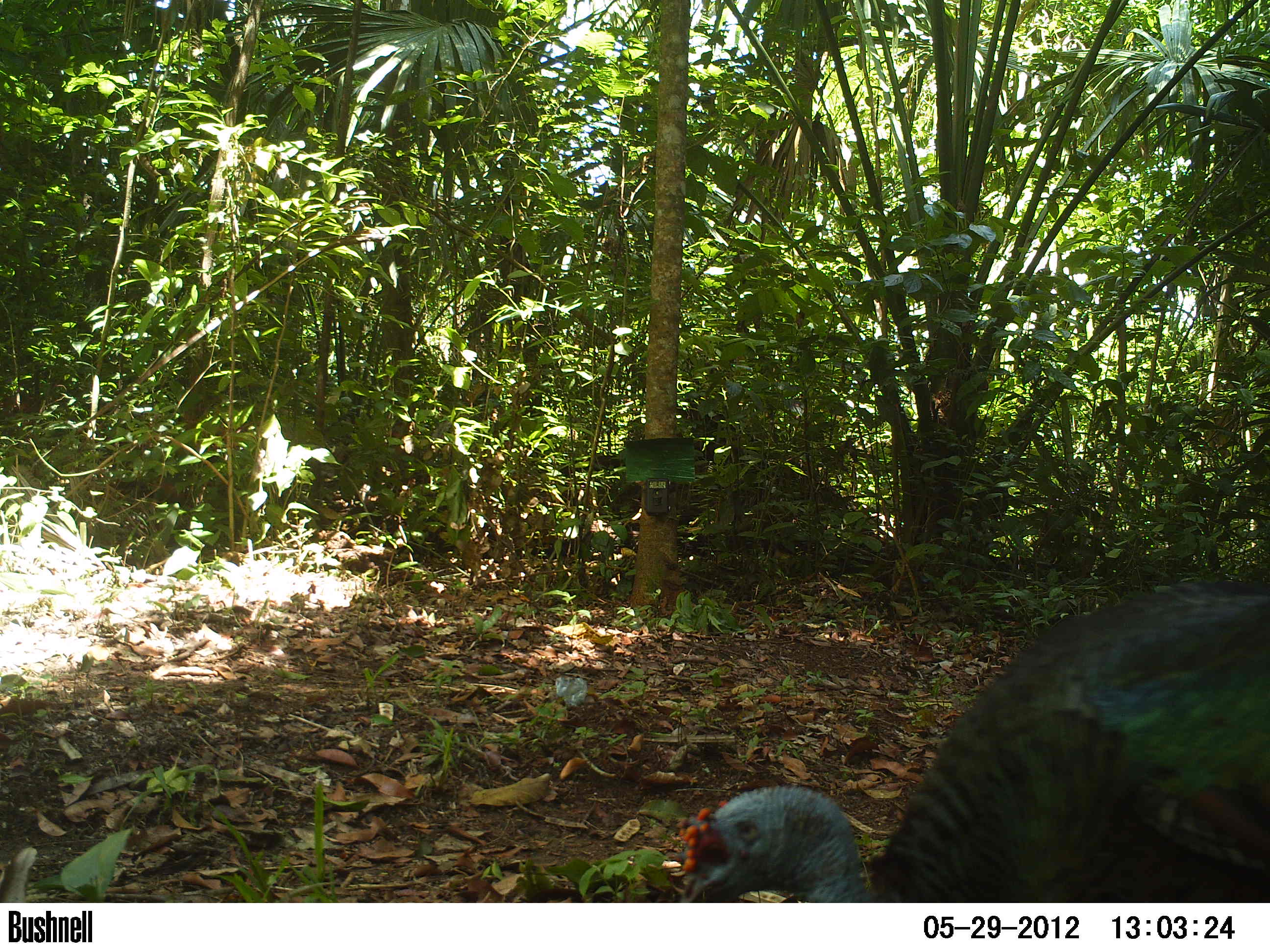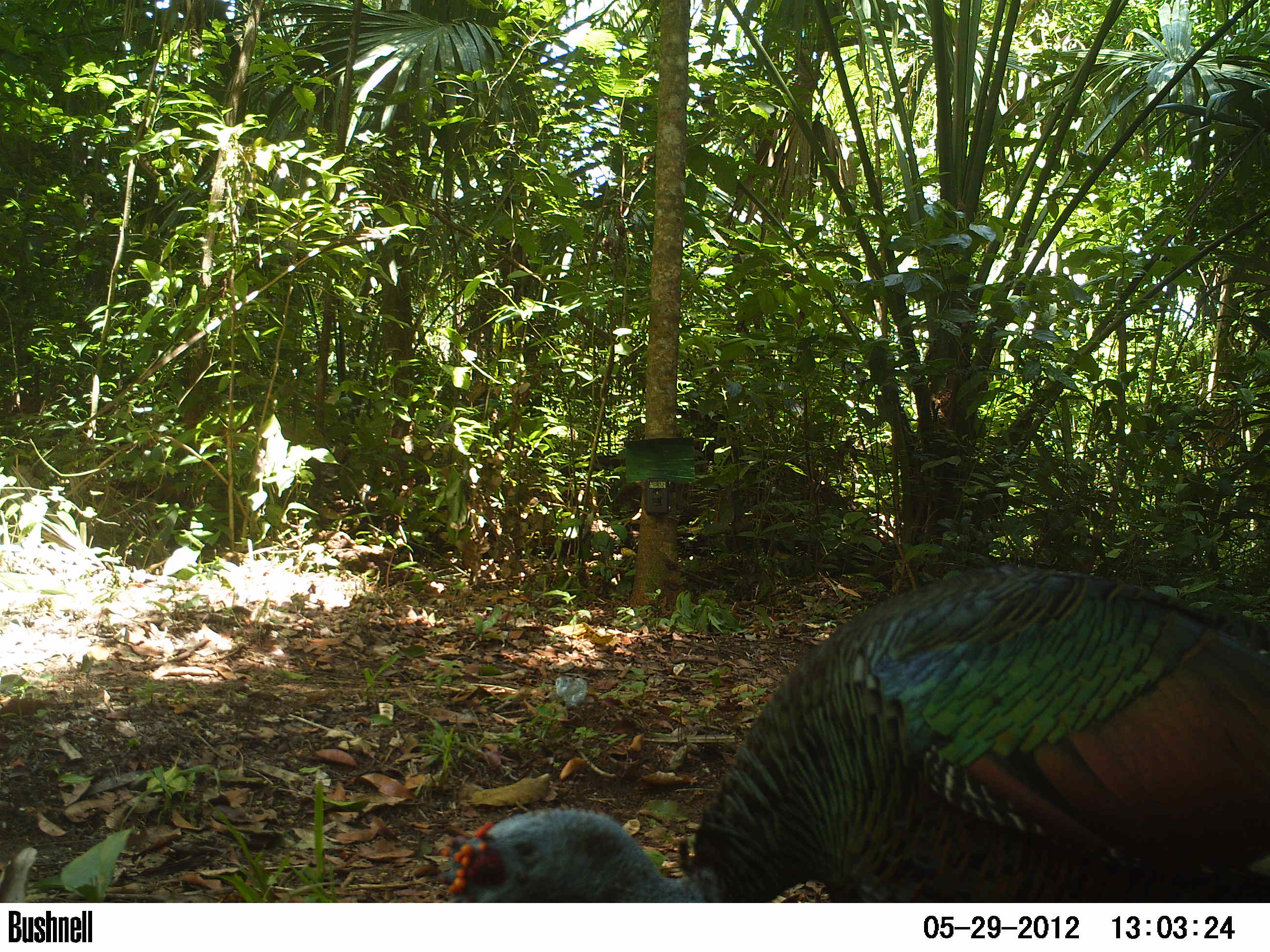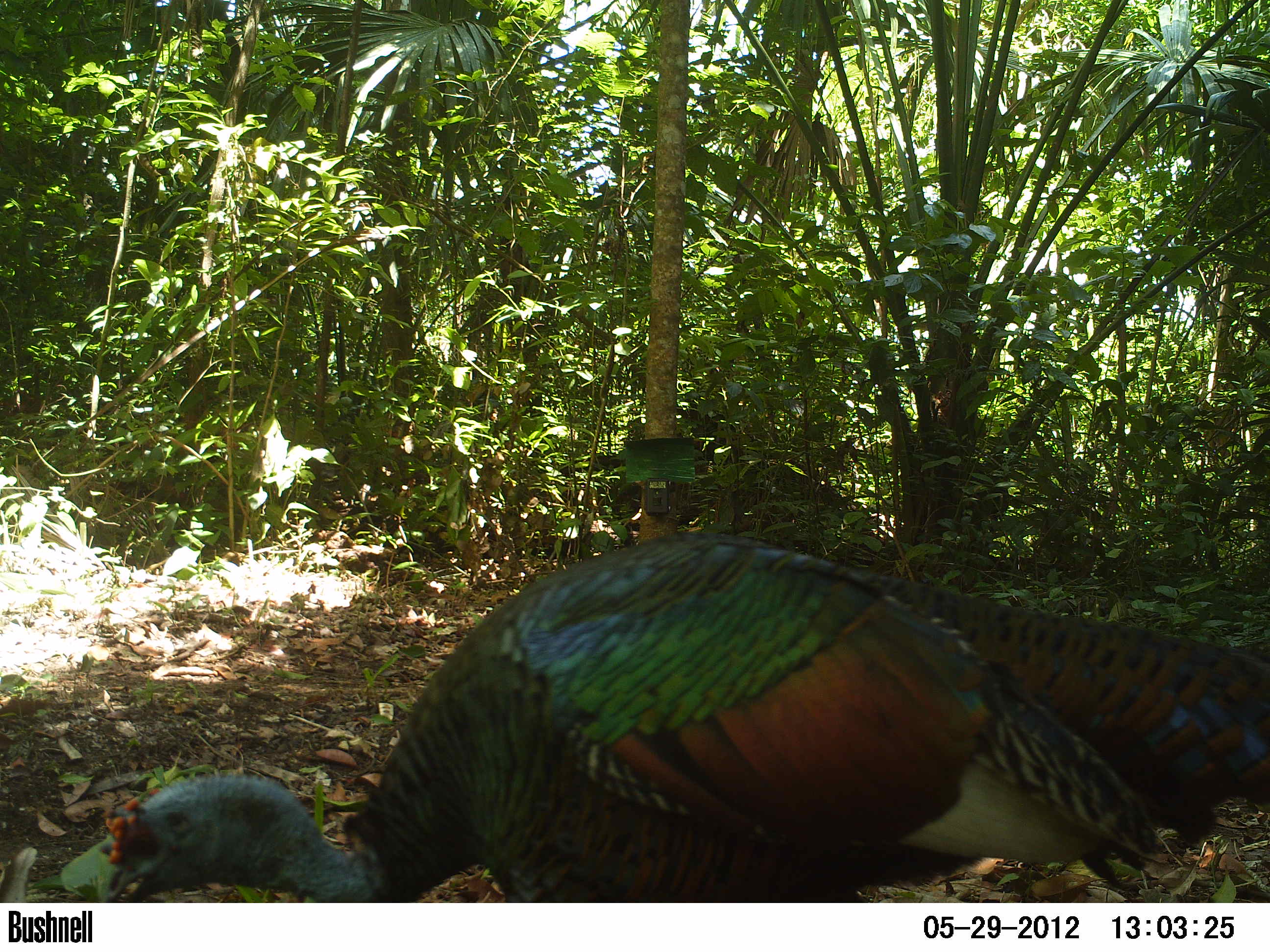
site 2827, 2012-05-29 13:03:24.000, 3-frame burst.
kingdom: Animalia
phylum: Chordata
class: Aves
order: Galliformes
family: Phasianidae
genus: Meleagris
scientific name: Meleagris ocellata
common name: ocellated turkey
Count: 1.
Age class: adult.